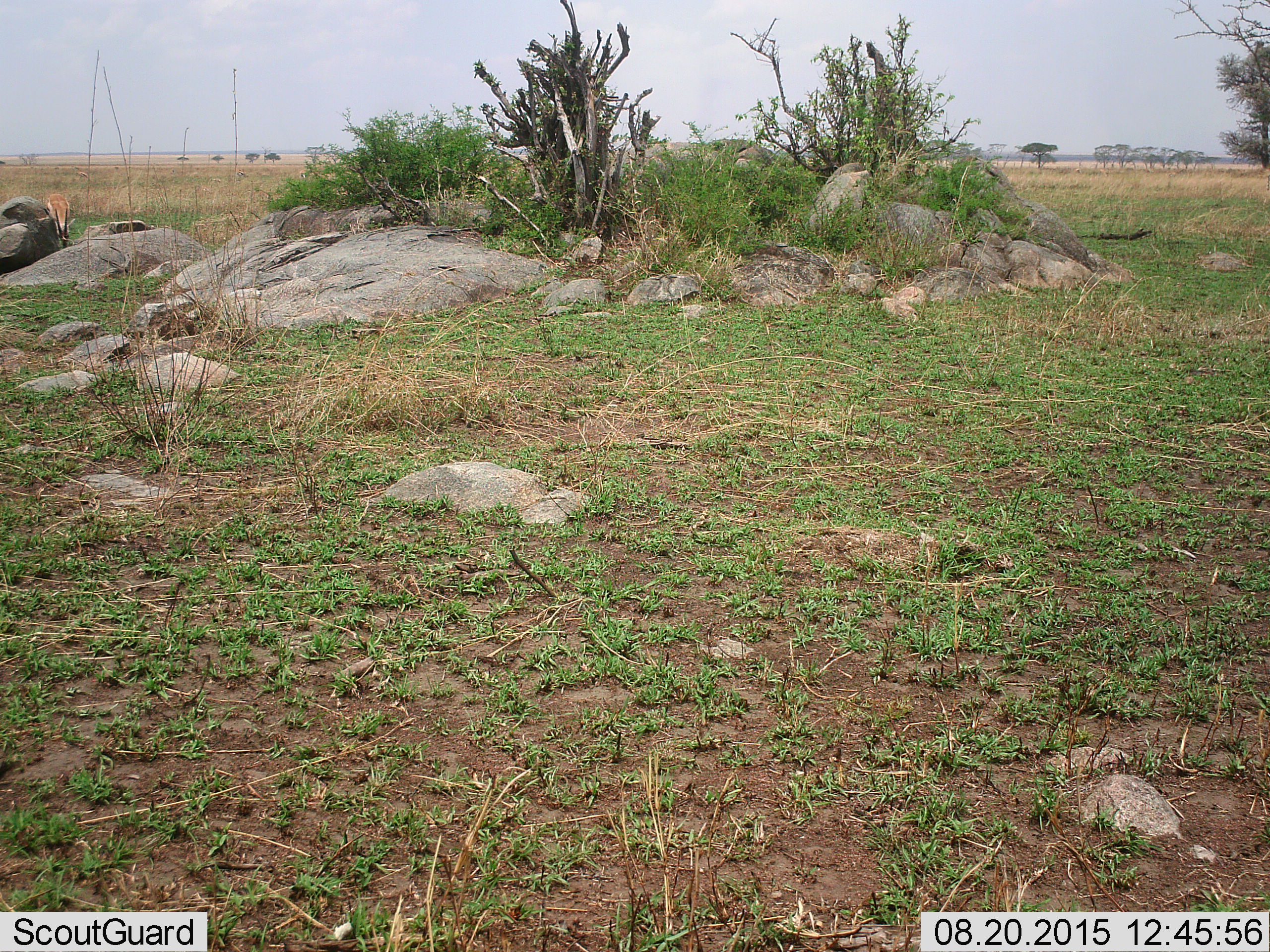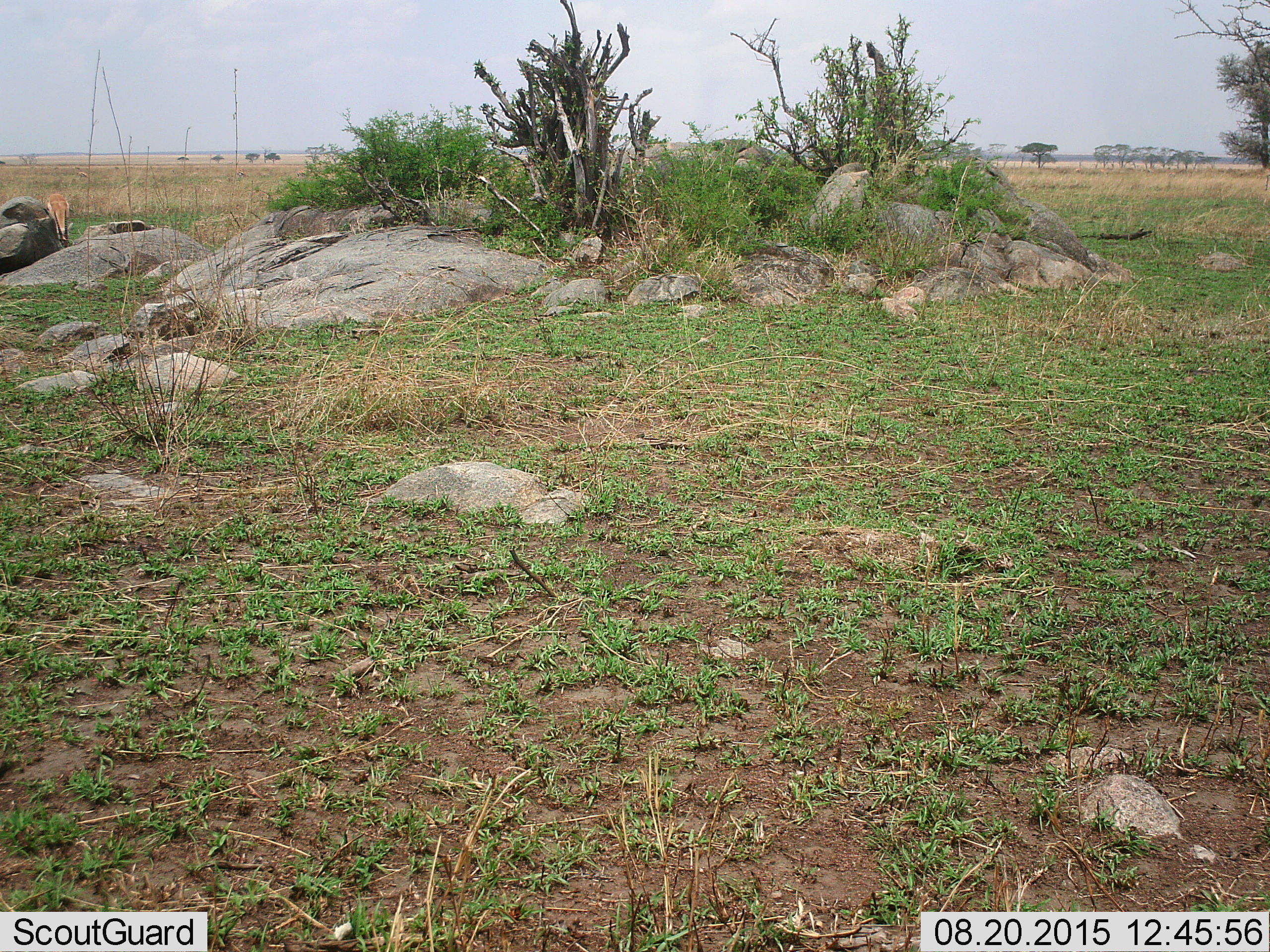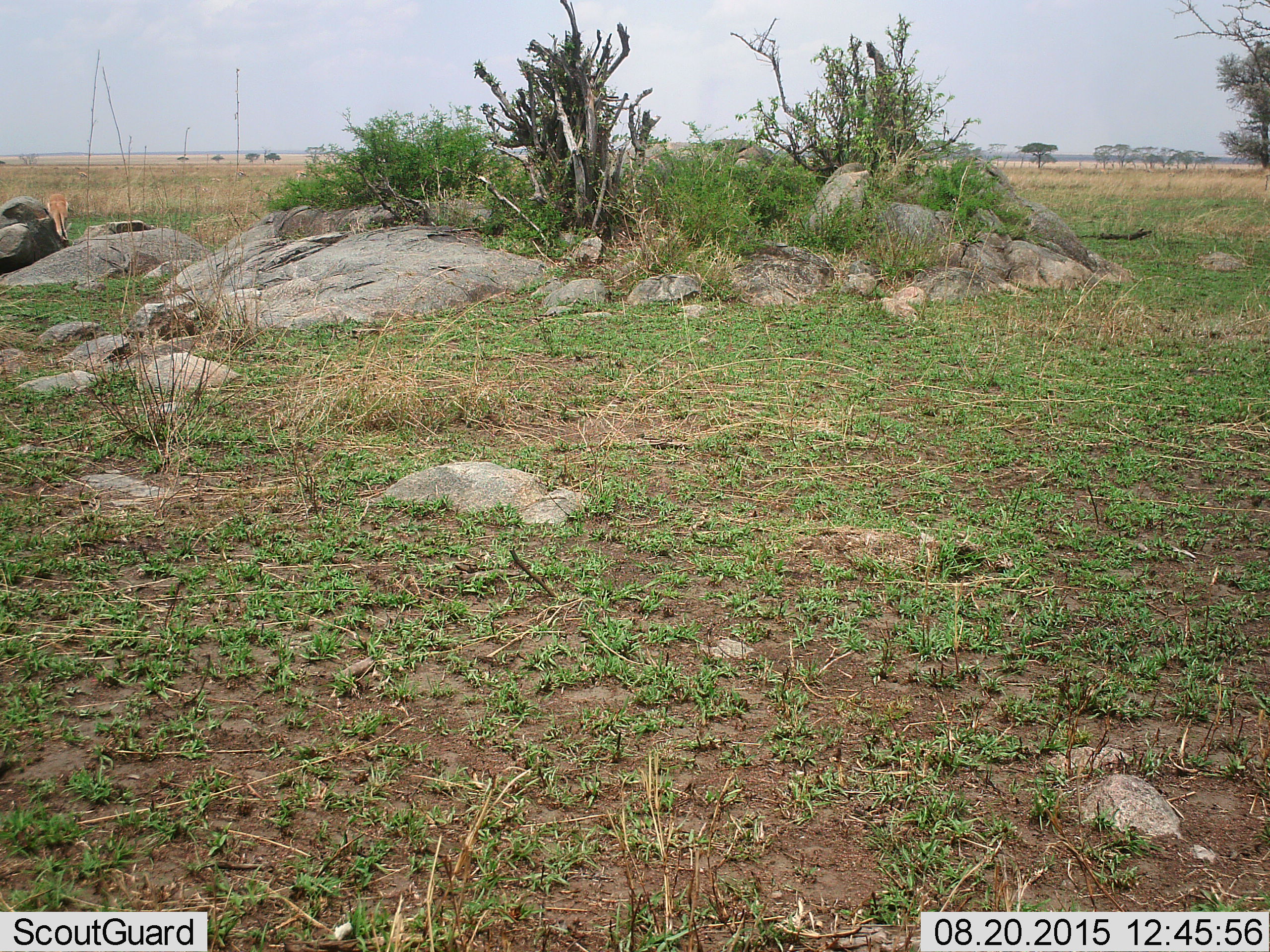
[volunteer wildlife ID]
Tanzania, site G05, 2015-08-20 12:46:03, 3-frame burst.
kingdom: Animalia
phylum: Chordata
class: Mammalia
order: Artiodactyla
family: Bovidae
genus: Eudorcas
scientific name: Eudorcas thomsonii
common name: thomson's gazelle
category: gazellethomsons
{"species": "gazellethomsons (thomson's gazelle) (Eudorcas thomsonii)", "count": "3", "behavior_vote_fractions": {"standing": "30%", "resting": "0%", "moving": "0%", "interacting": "0%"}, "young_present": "0%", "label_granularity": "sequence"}